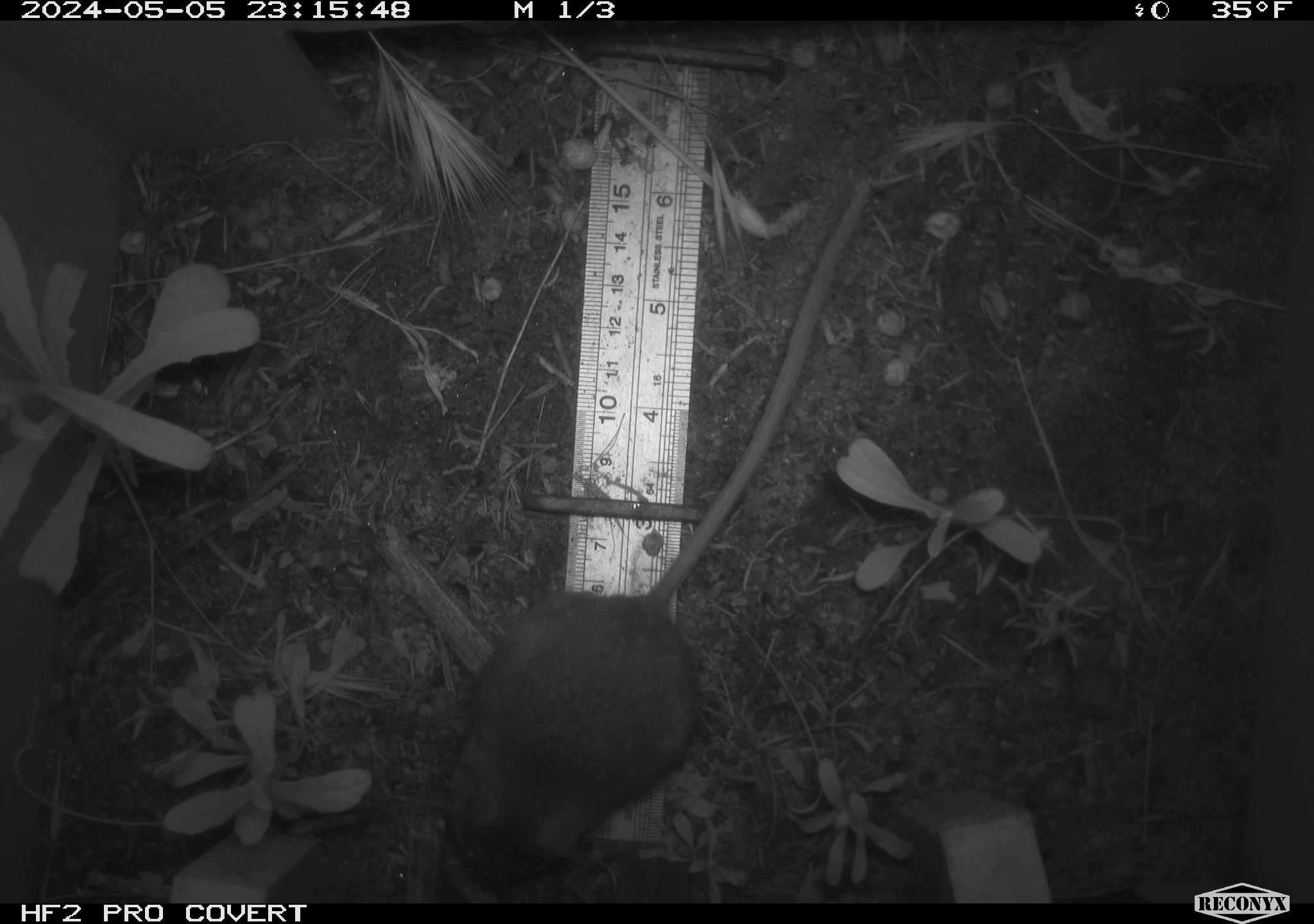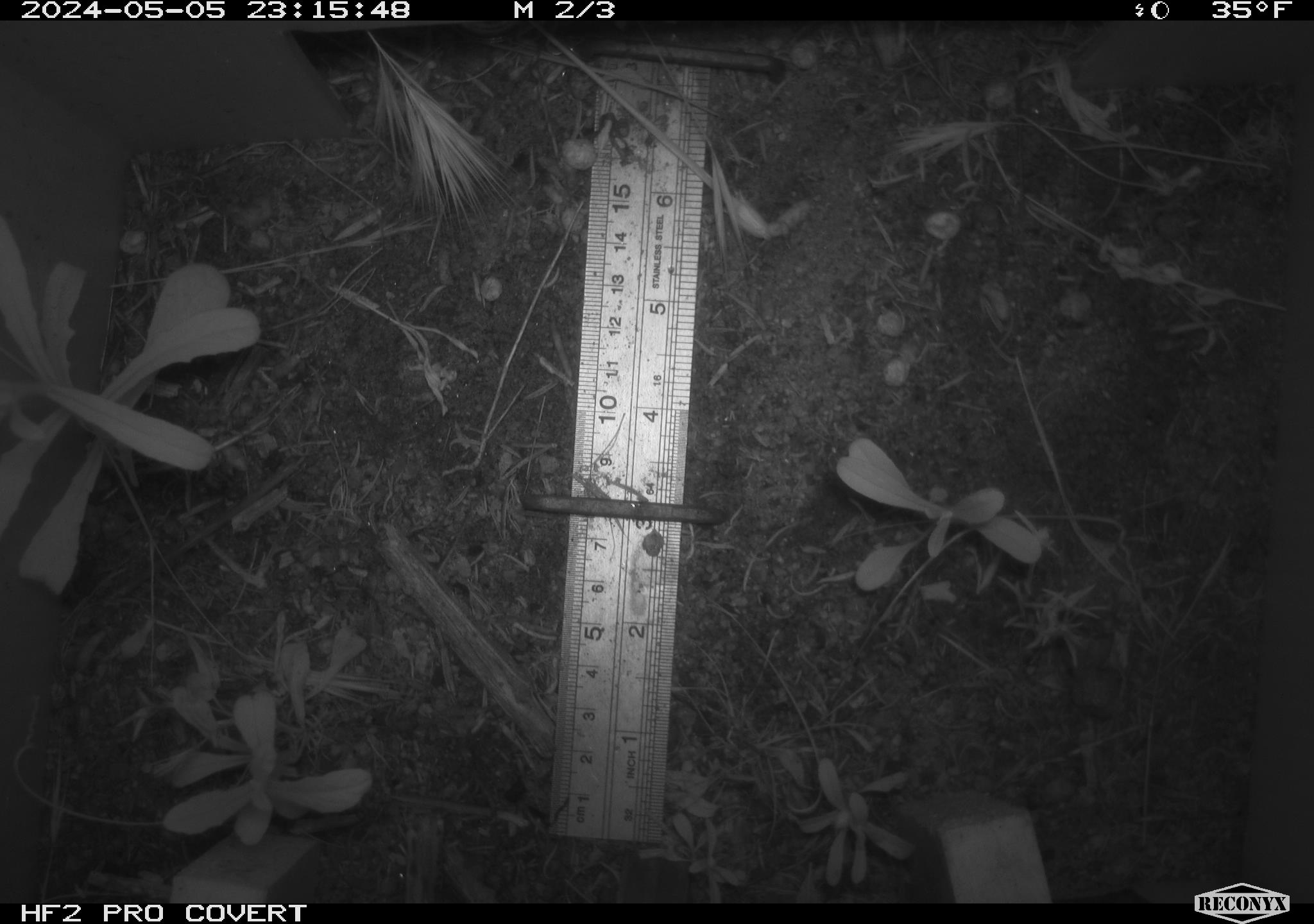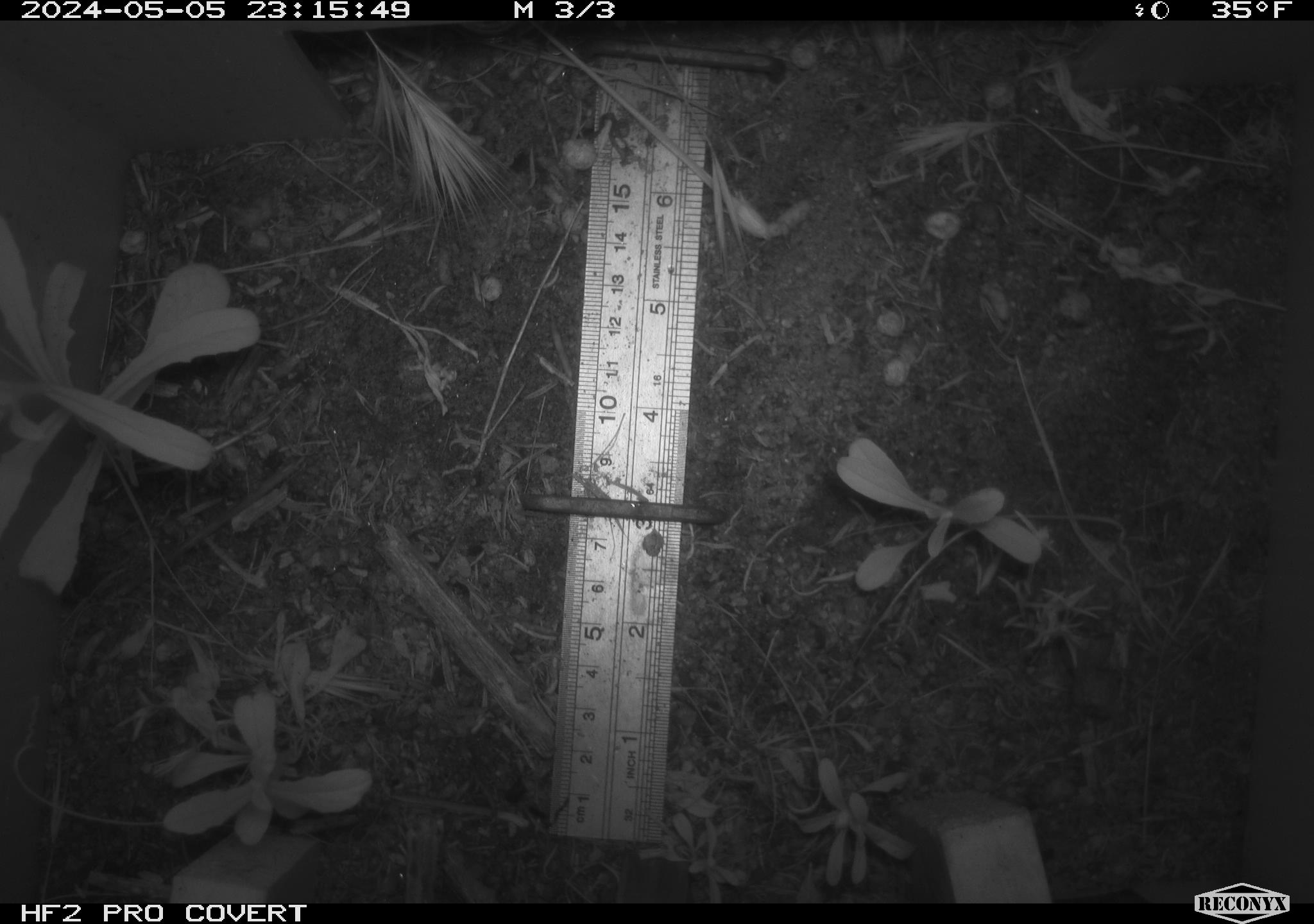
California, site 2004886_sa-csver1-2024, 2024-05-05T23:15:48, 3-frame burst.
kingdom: Animalia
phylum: Chordata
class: Mammalia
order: Rodentia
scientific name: Rodentia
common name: rodent